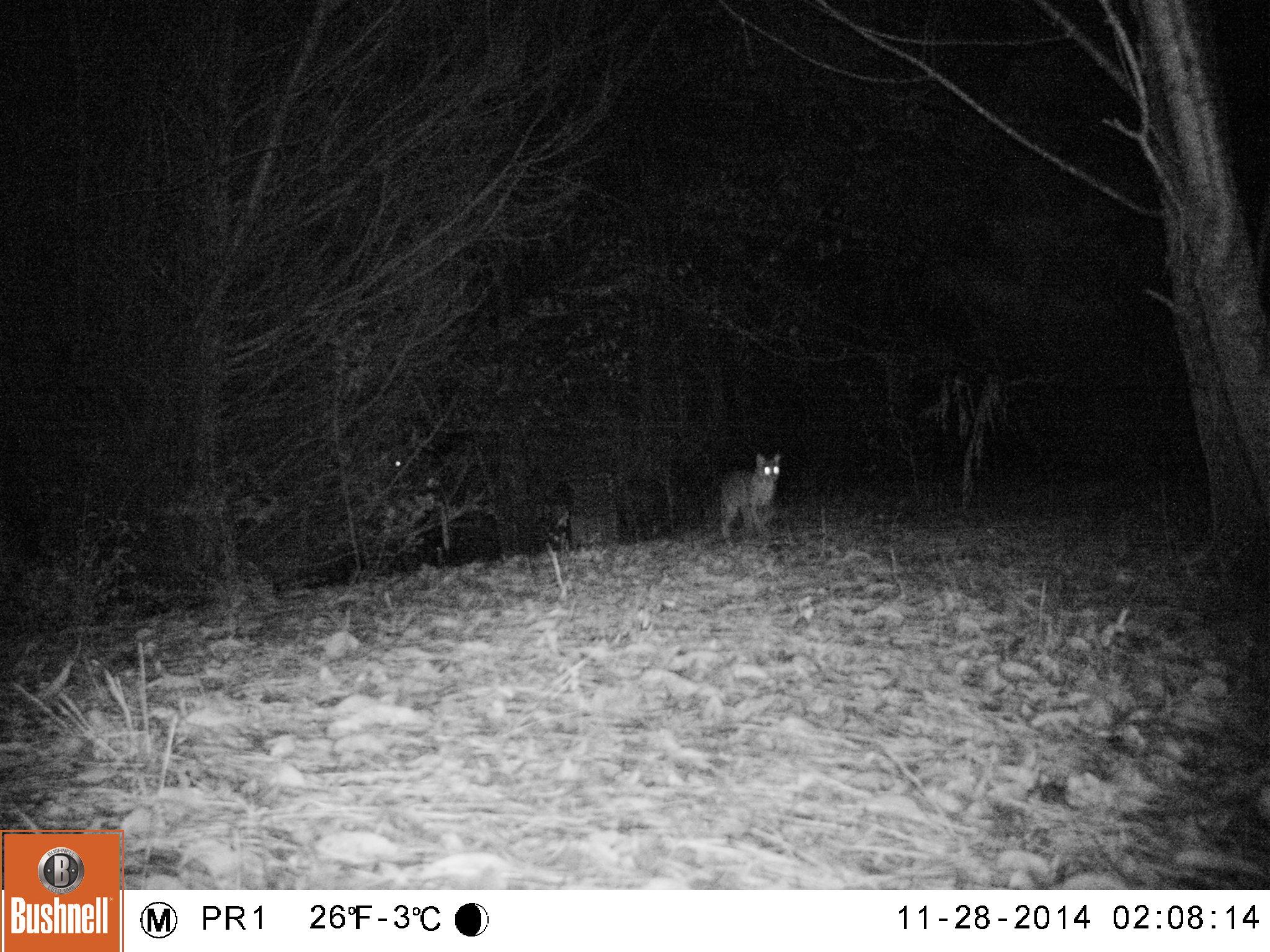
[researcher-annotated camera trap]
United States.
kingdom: Animalia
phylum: Chordata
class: Mammalia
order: Carnivora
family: Felidae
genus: Lynx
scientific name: Lynx rufus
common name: bobcat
Bobcat (Lynx rufus).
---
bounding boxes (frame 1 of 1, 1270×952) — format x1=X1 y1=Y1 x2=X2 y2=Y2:
Bobcat: x1=708 y1=450 x2=788 y2=545